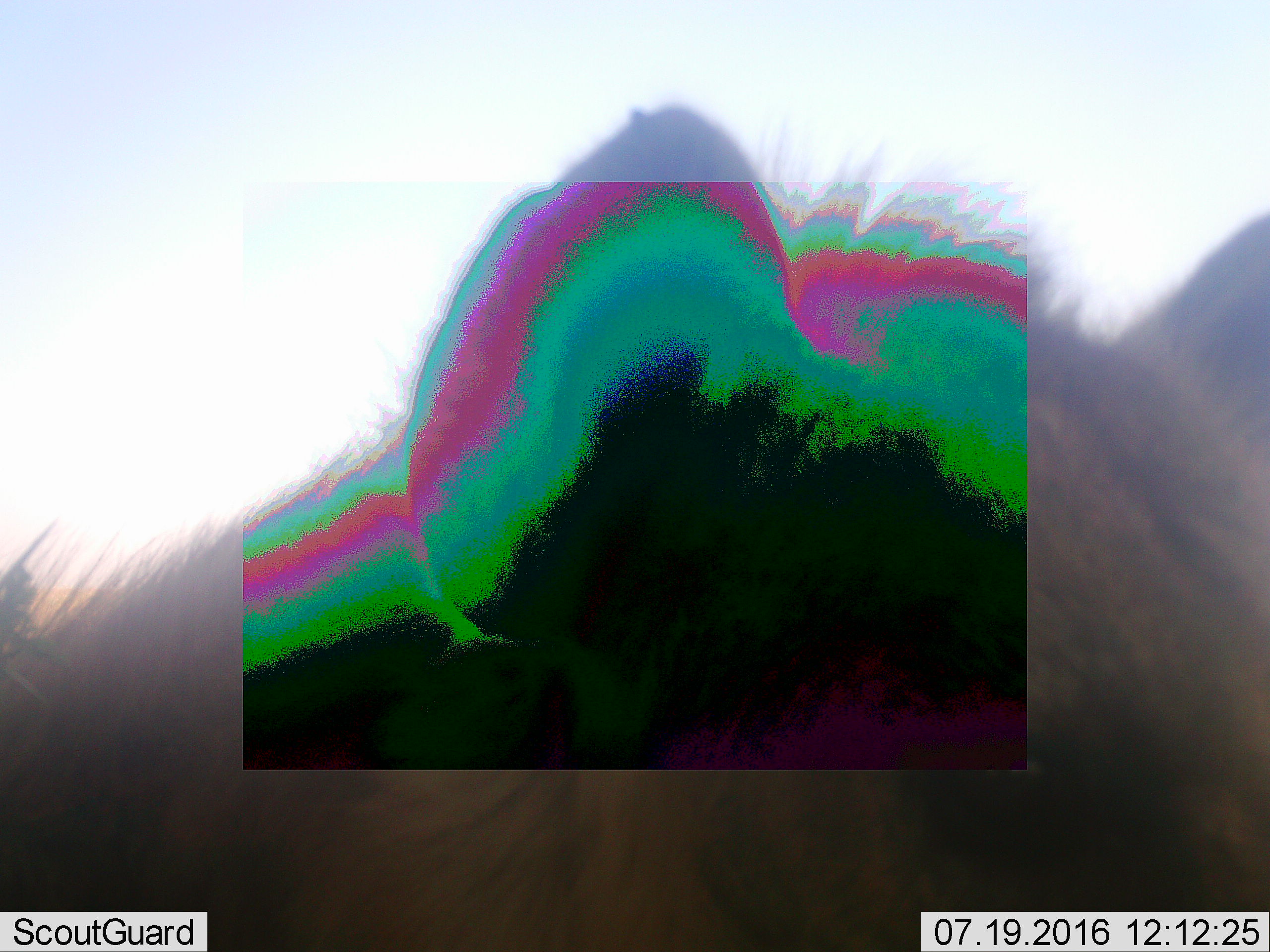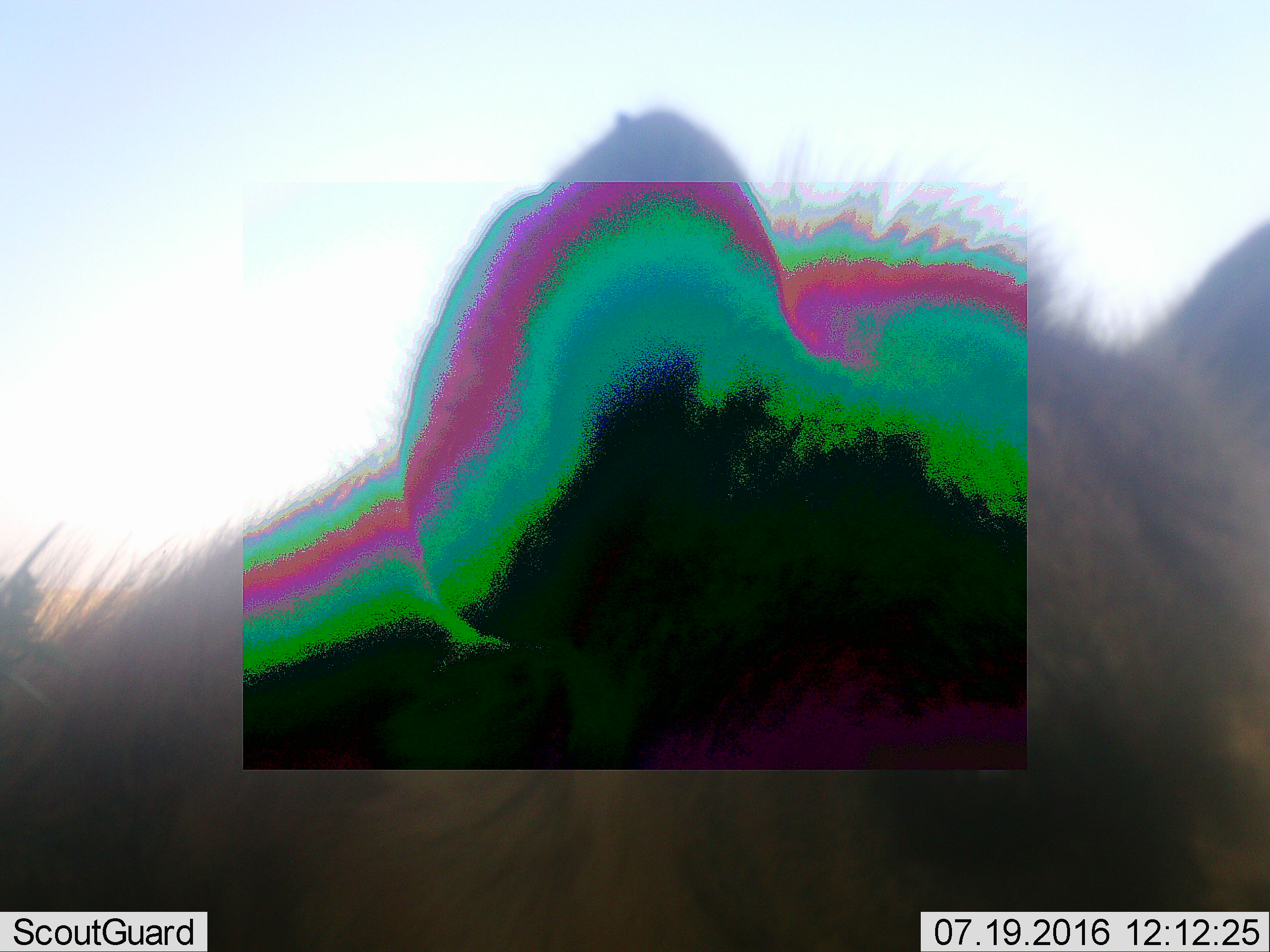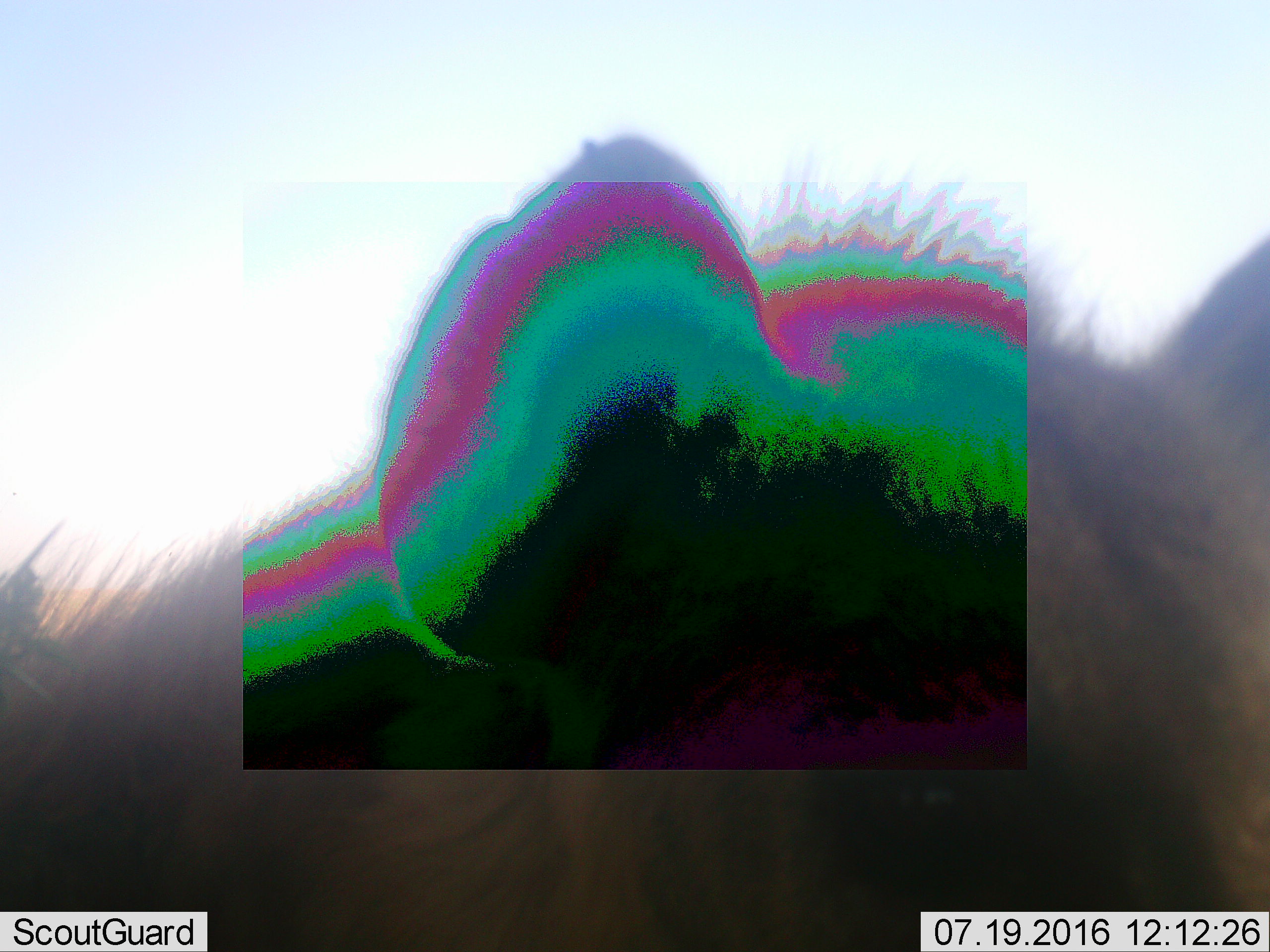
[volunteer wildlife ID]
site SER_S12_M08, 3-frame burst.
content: unidentified animal